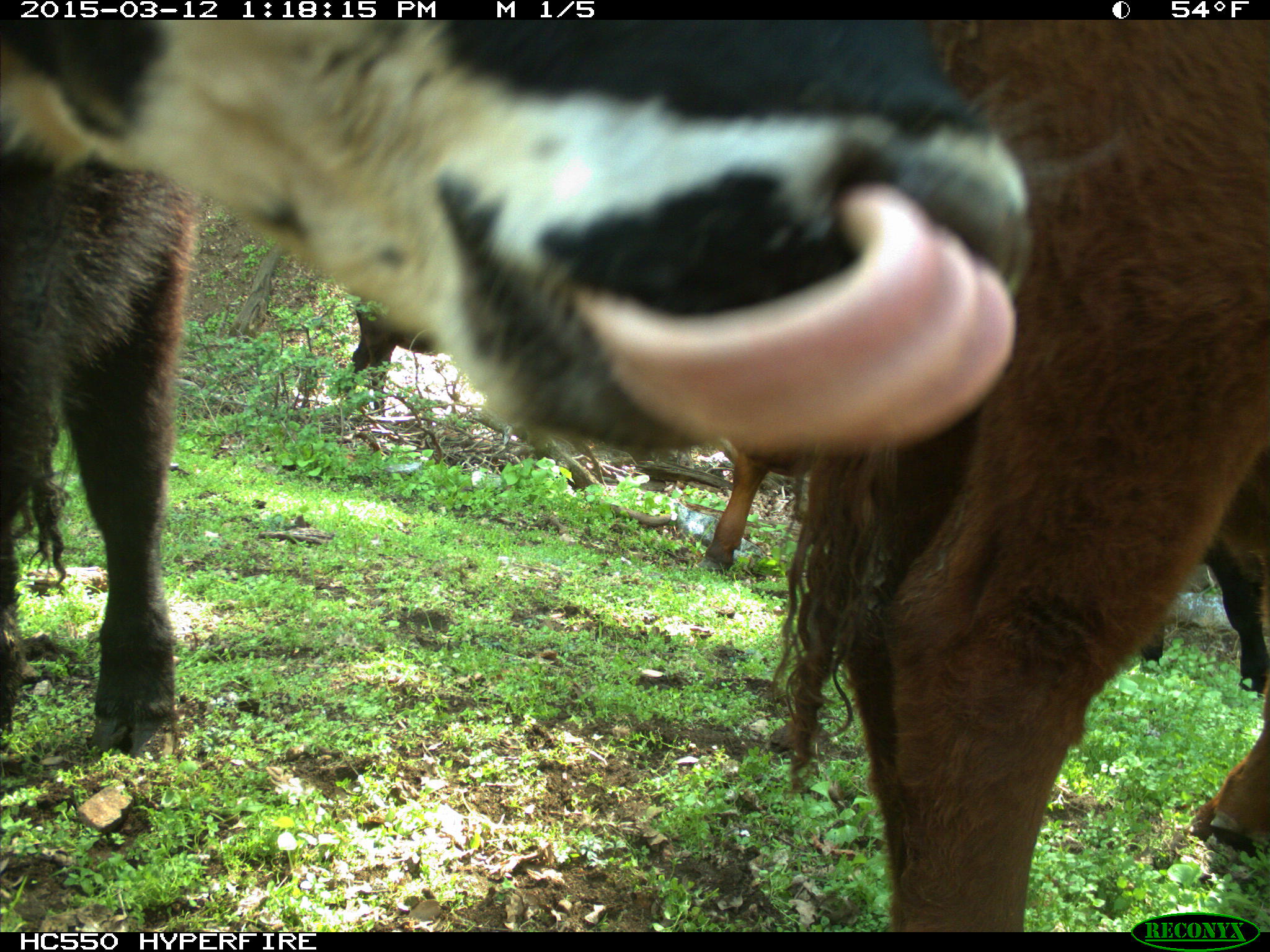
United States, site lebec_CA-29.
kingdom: Animalia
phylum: Chordata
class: Mammalia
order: Artiodactyla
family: Bovidae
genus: Bos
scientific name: Bos taurus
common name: domestic cow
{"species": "Bos taurus (domestic cow)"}